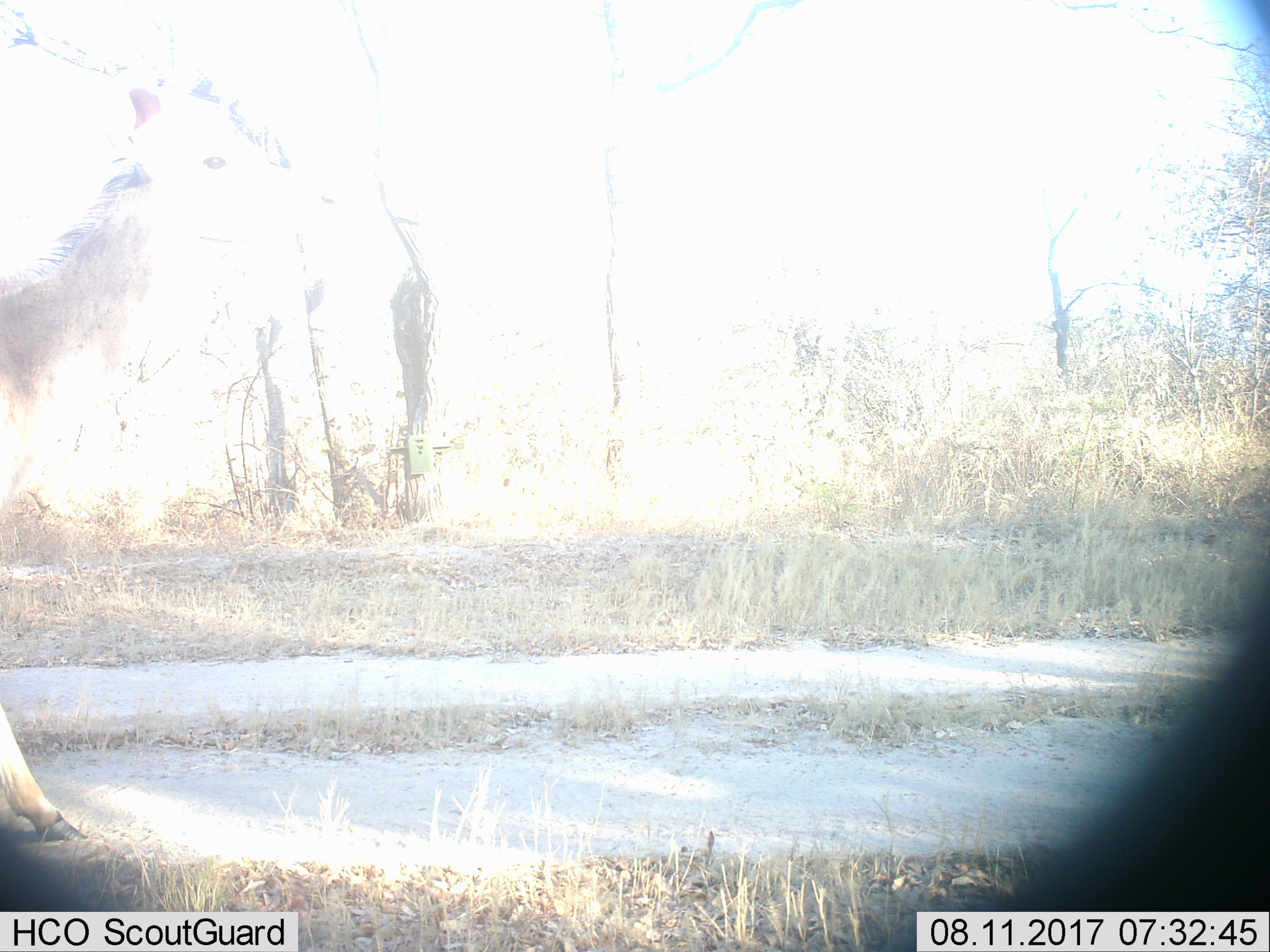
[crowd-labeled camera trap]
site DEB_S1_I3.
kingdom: Animalia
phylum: Chordata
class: Mammalia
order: Artiodactyla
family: Bovidae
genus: Tragelaphus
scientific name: Tragelaphus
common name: kudu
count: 1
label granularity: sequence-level